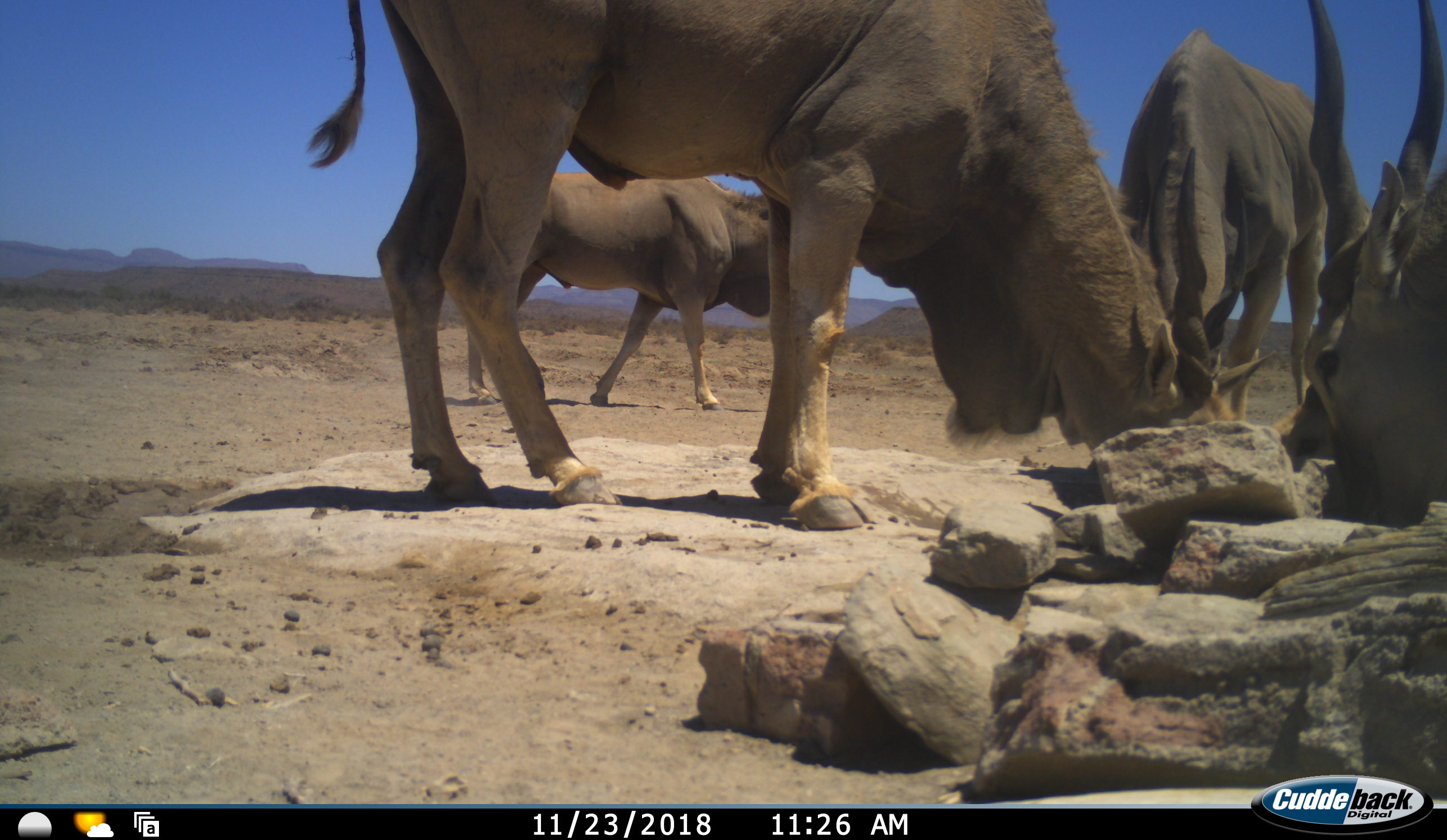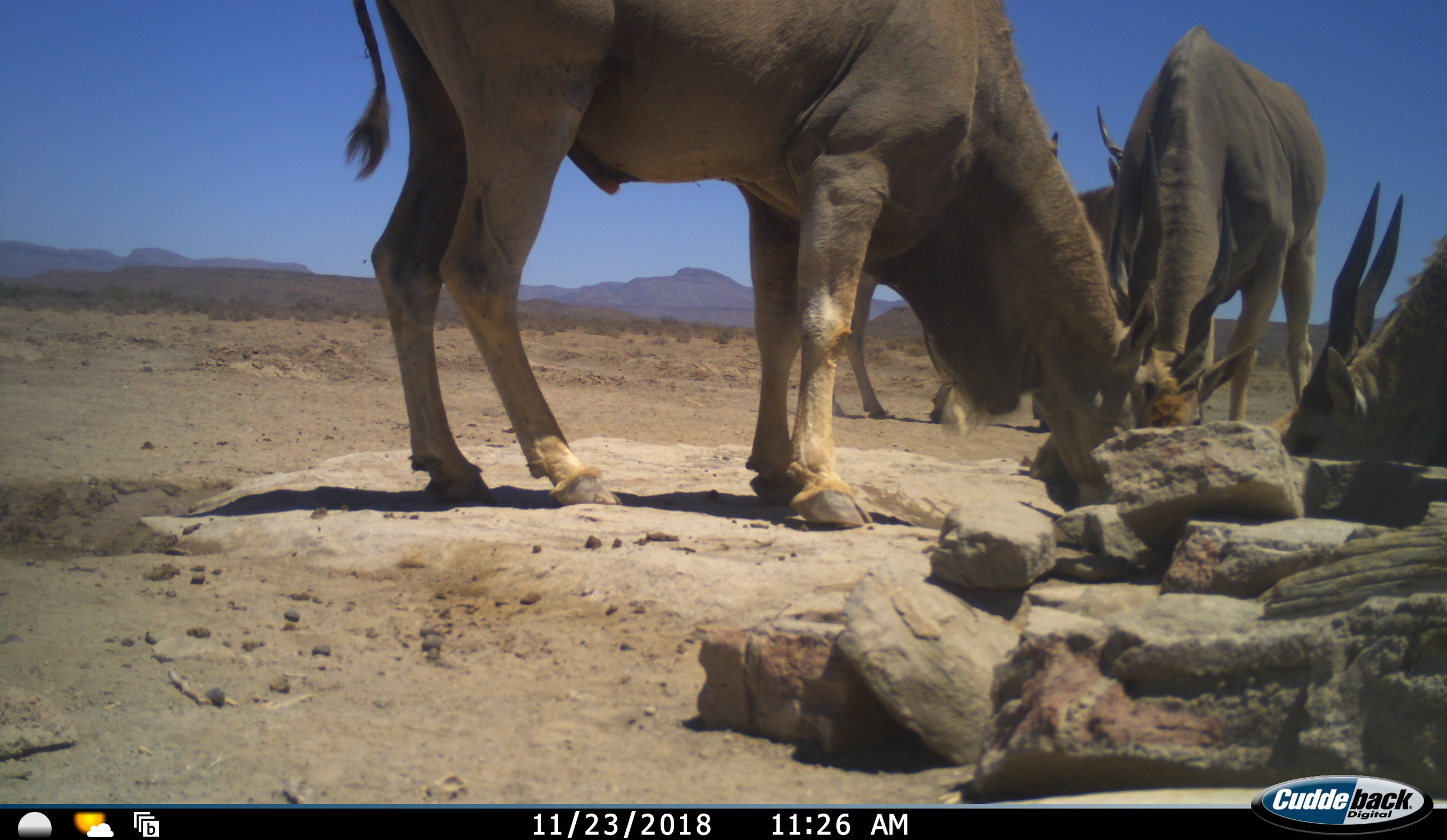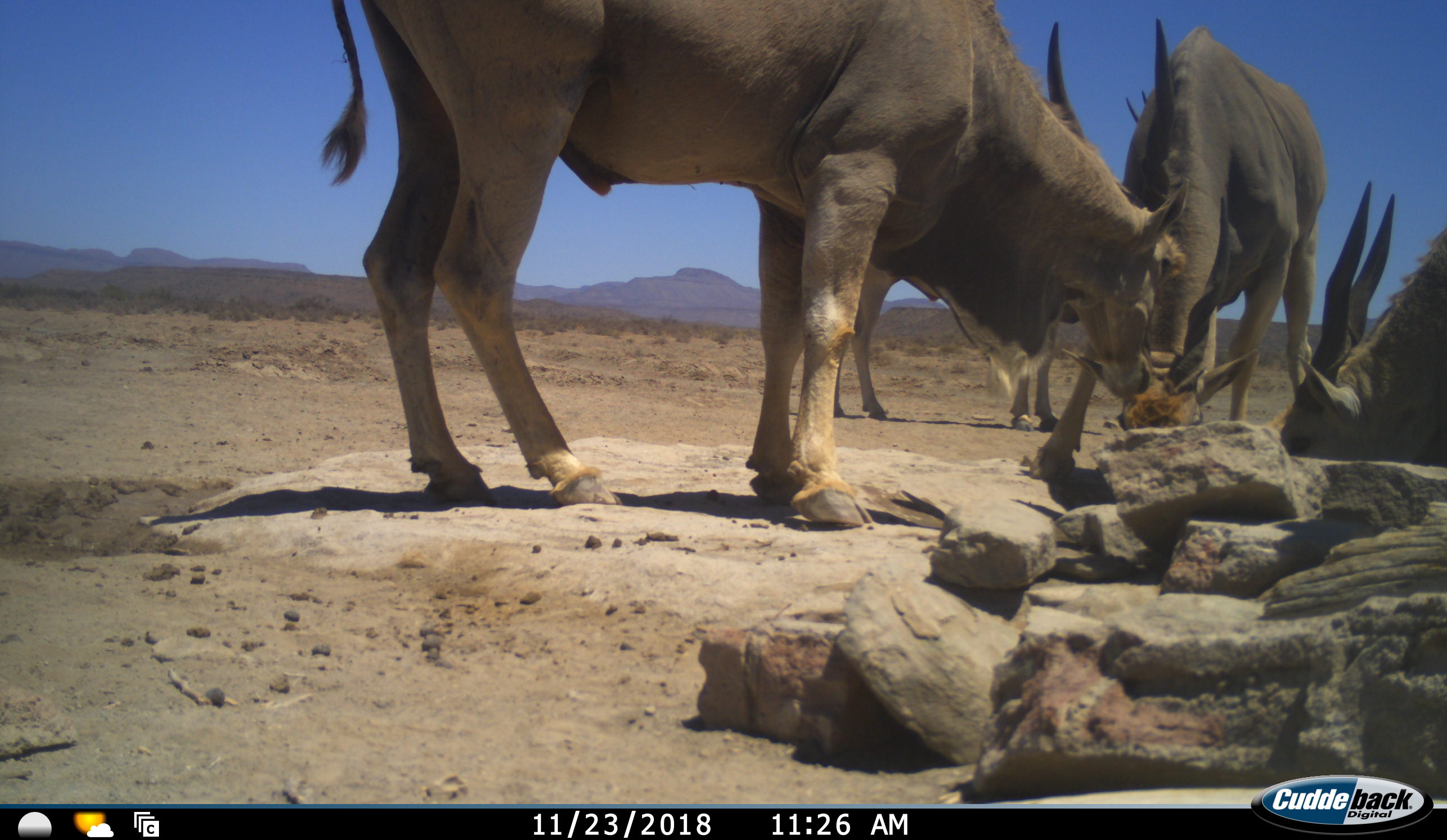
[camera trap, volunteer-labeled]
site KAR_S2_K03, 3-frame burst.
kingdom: Animalia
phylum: Chordata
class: Mammalia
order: Artiodactyla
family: Bovidae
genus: Tragelaphus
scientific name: Tragelaphus oryx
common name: eland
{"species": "eland (Tragelaphus oryx)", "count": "4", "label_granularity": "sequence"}